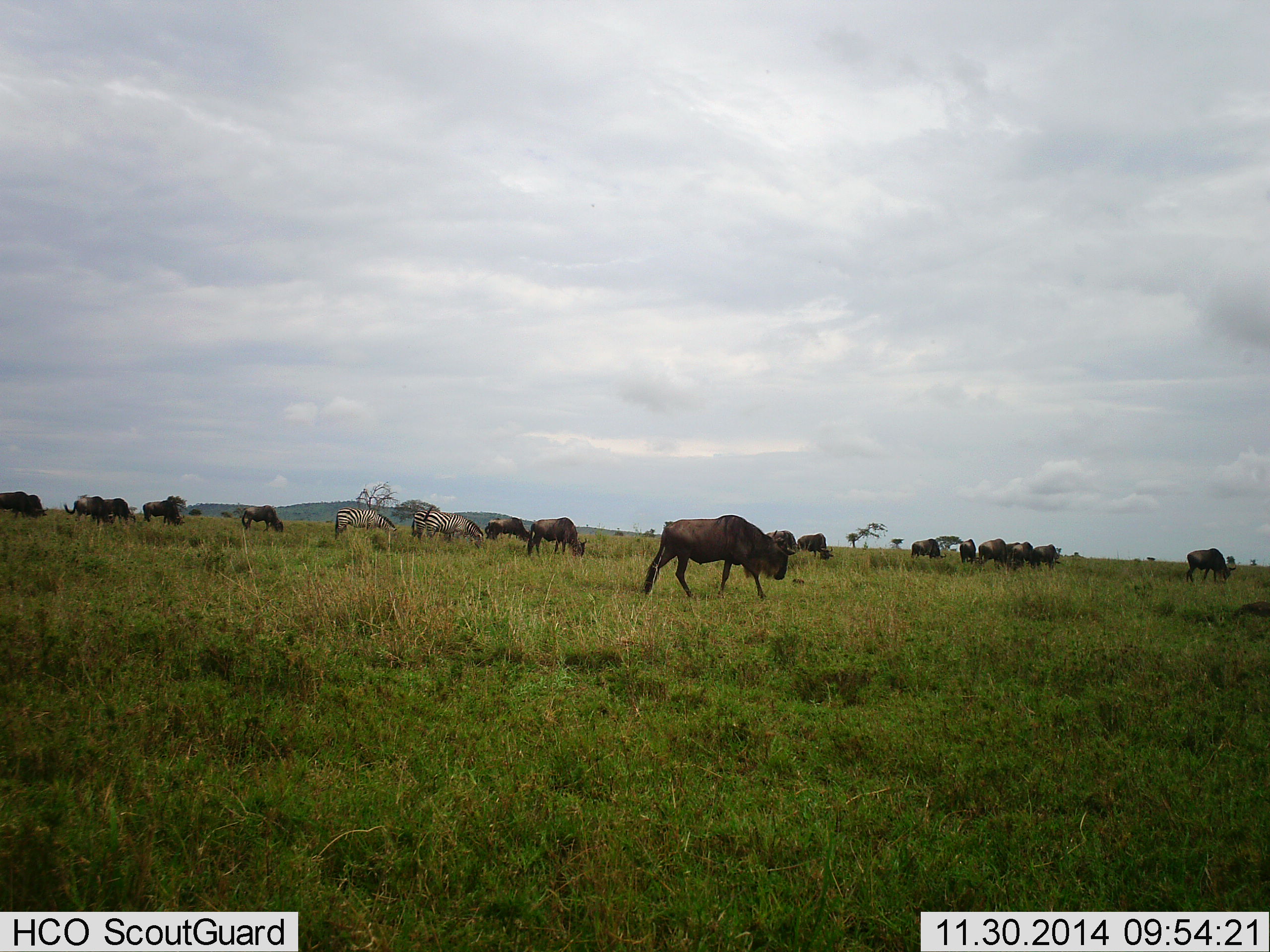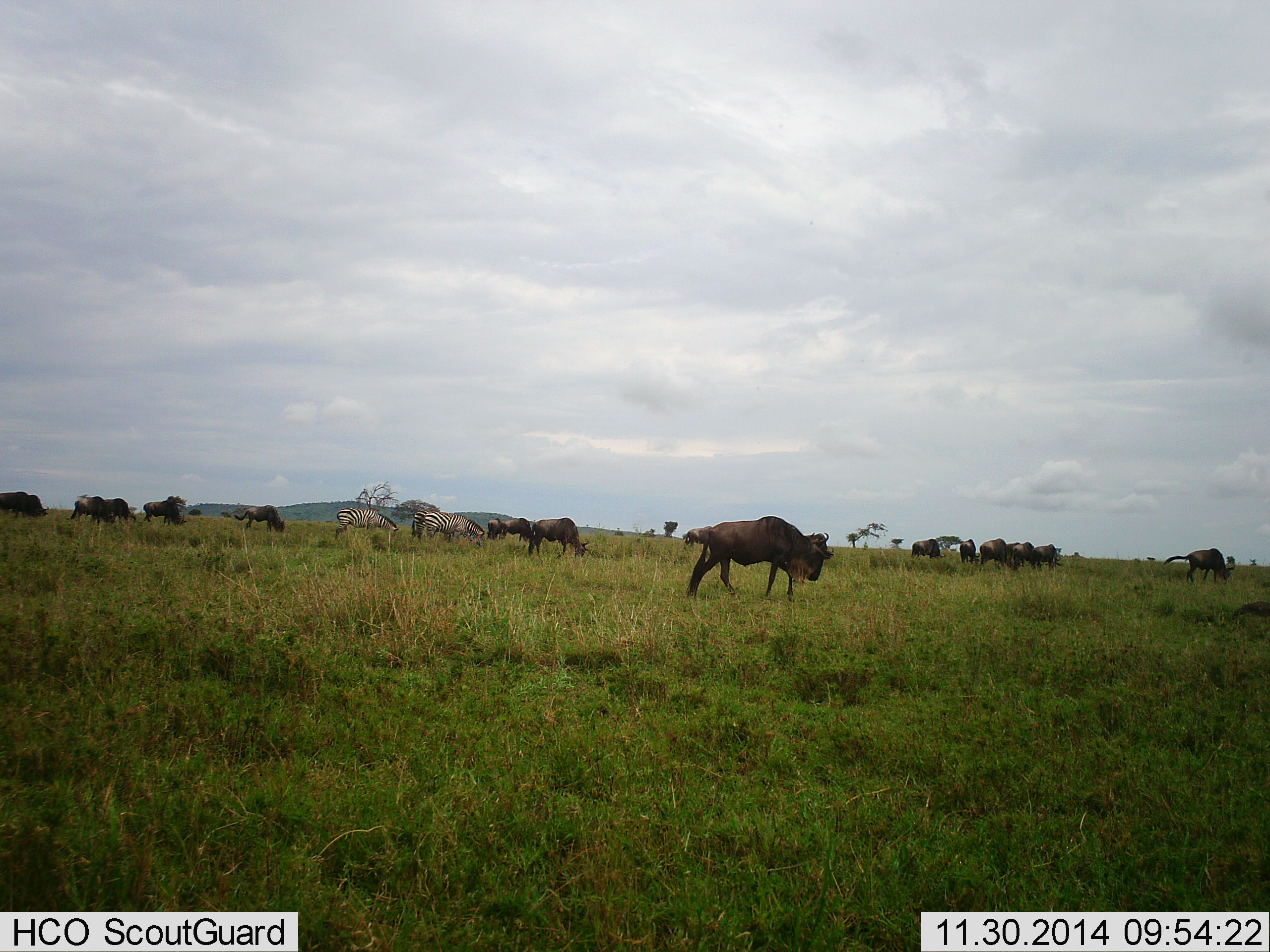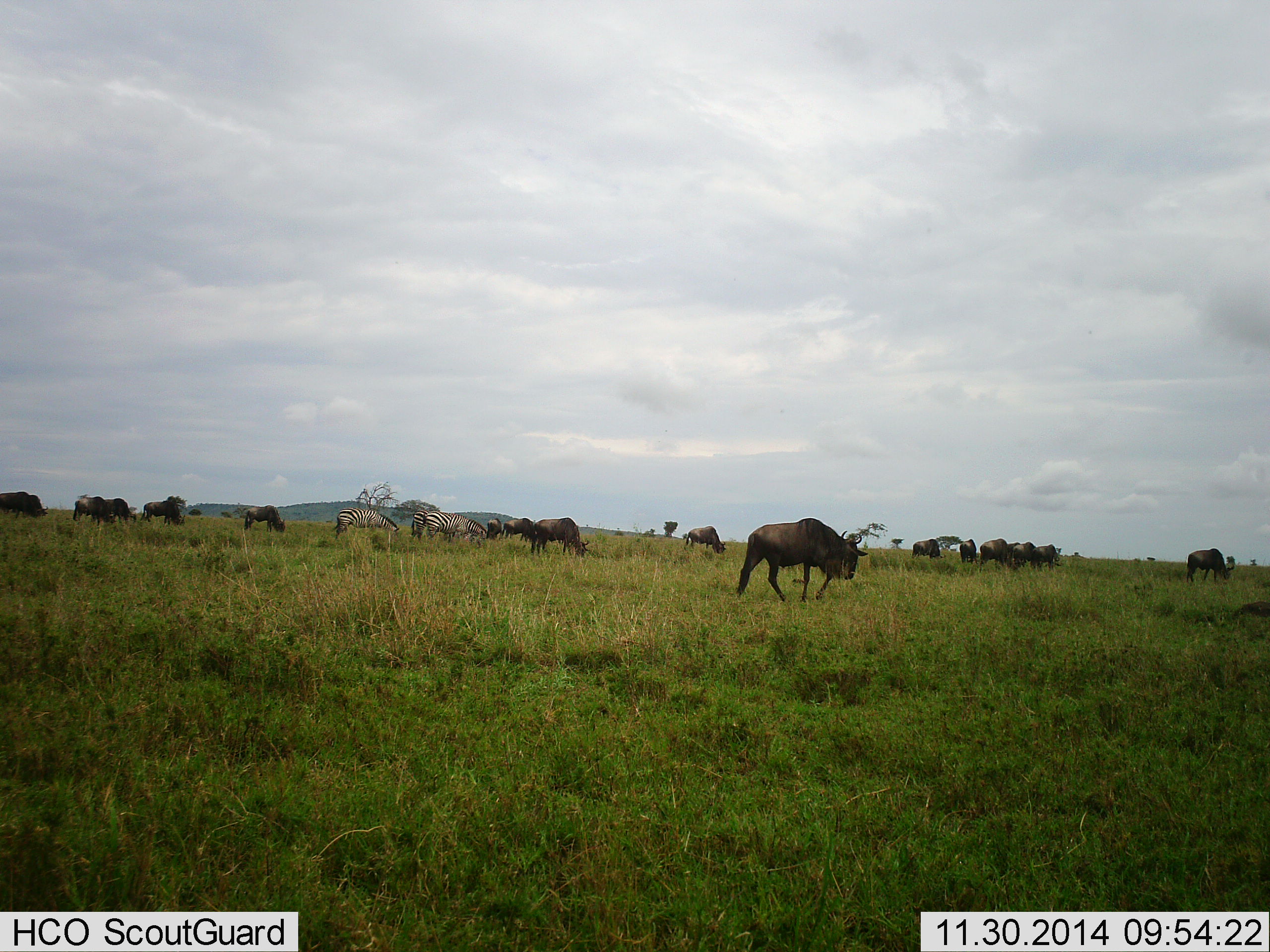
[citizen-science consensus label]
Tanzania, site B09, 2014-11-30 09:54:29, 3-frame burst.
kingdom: Animalia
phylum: Chordata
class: Mammalia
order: Artiodactyla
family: Bovidae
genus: Connochaetes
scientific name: Connochaetes taurinus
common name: blue wildebeest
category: wildebeest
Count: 11-50.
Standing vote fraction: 18%.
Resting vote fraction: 0%.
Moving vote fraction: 45%.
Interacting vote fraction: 0%.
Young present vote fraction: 0%.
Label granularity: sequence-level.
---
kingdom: Animalia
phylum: Chordata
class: Mammalia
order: Perissodactyla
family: Equidae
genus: Equus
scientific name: Equus quagga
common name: plains zebra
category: zebra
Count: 3.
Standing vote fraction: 9%.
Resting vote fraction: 0%.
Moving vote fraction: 0%.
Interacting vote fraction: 0%.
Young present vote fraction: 0%.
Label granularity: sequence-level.